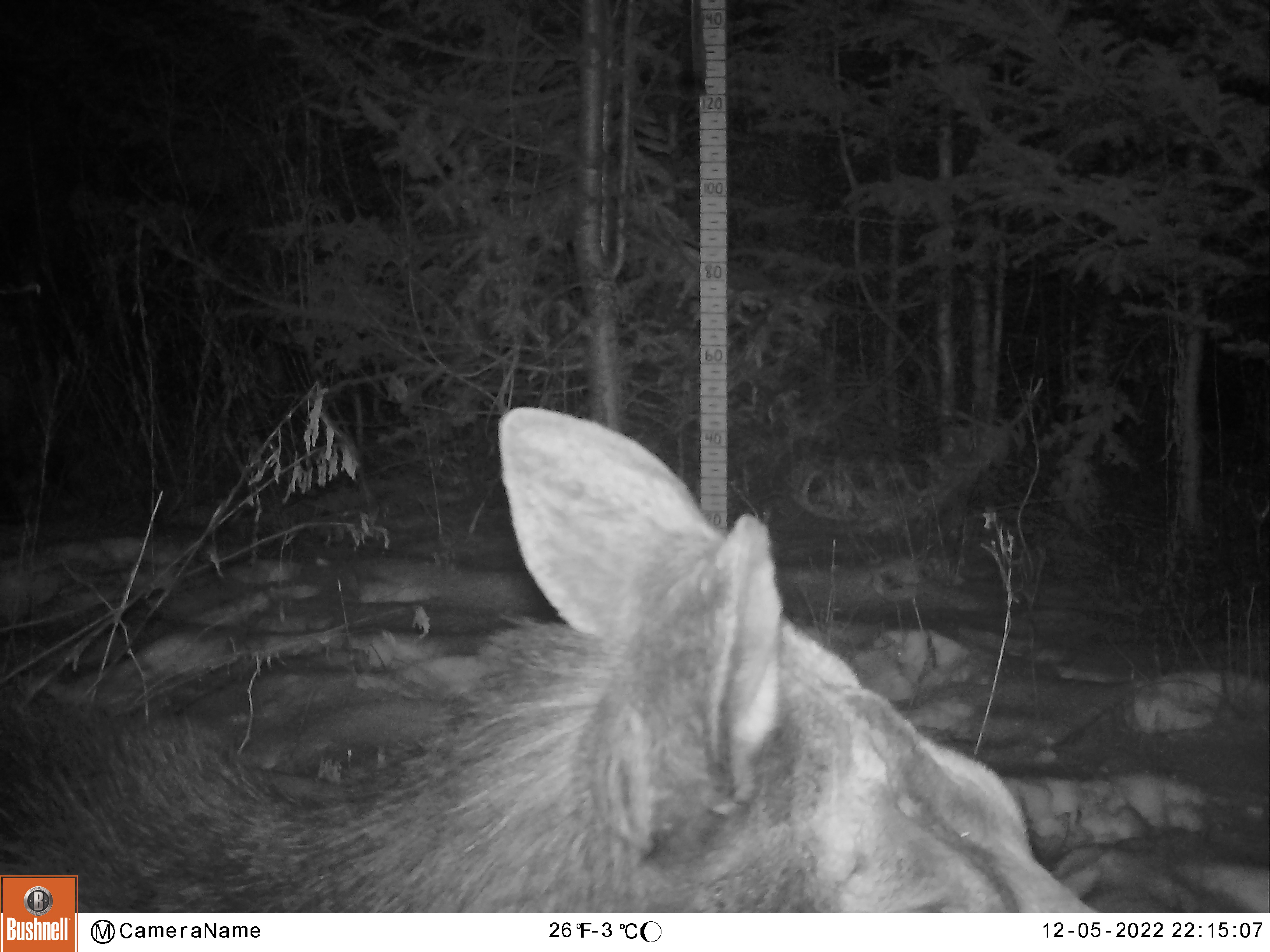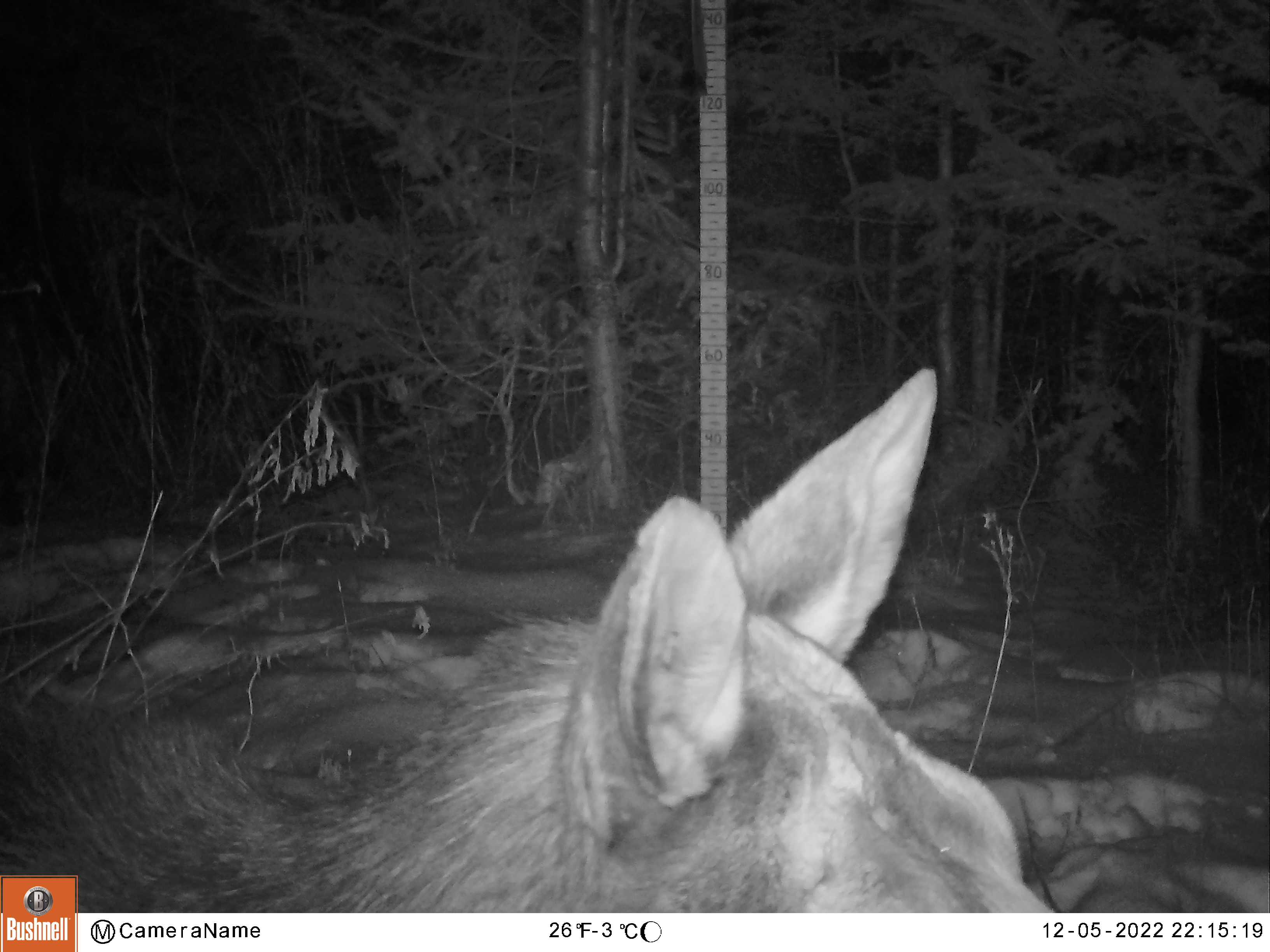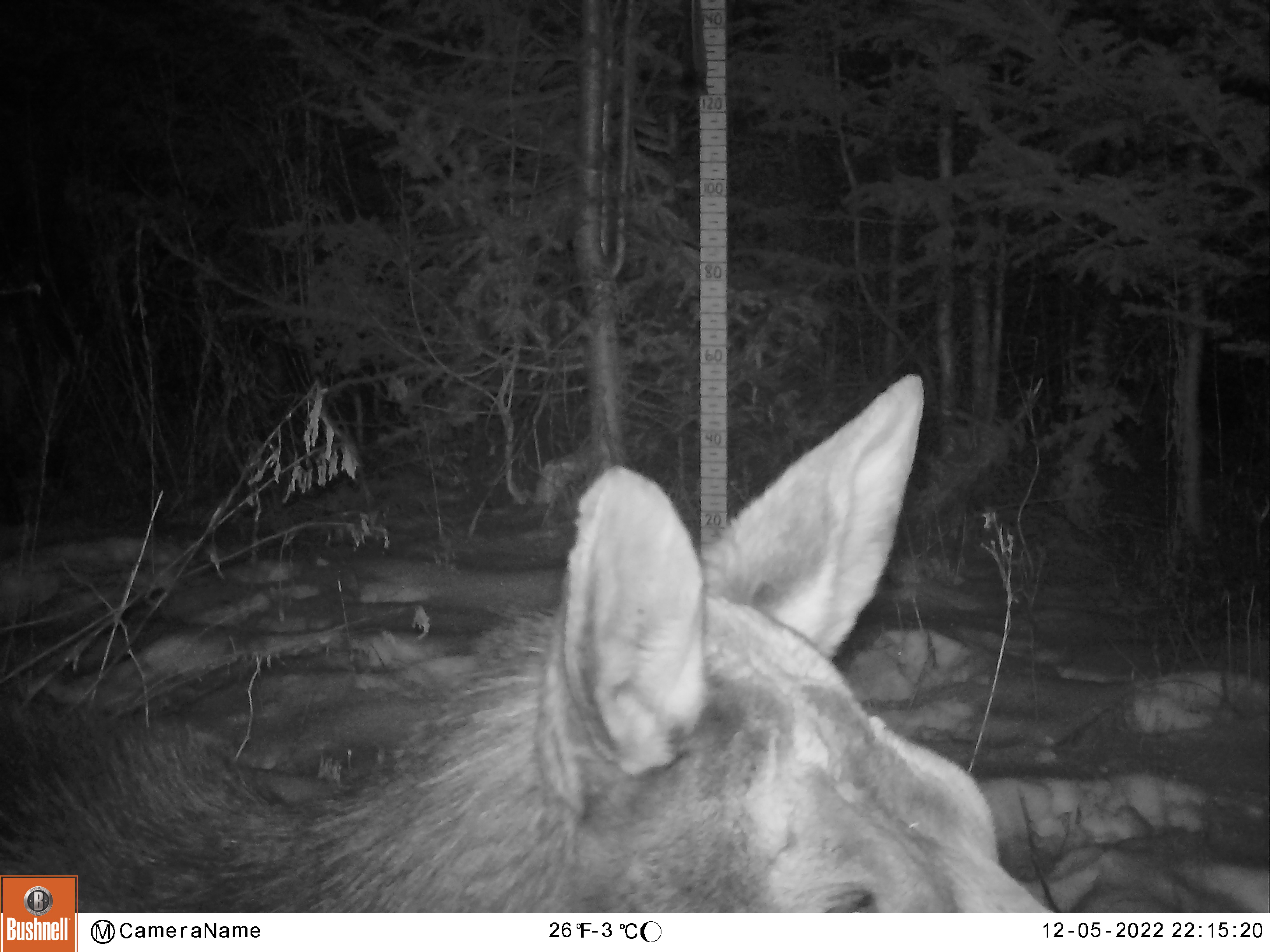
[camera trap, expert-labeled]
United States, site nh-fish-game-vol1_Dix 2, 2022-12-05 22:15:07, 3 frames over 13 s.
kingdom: Animalia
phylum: Chordata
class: Mammalia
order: Artiodactyla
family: Cervidae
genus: Alces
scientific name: Alces alces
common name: moose